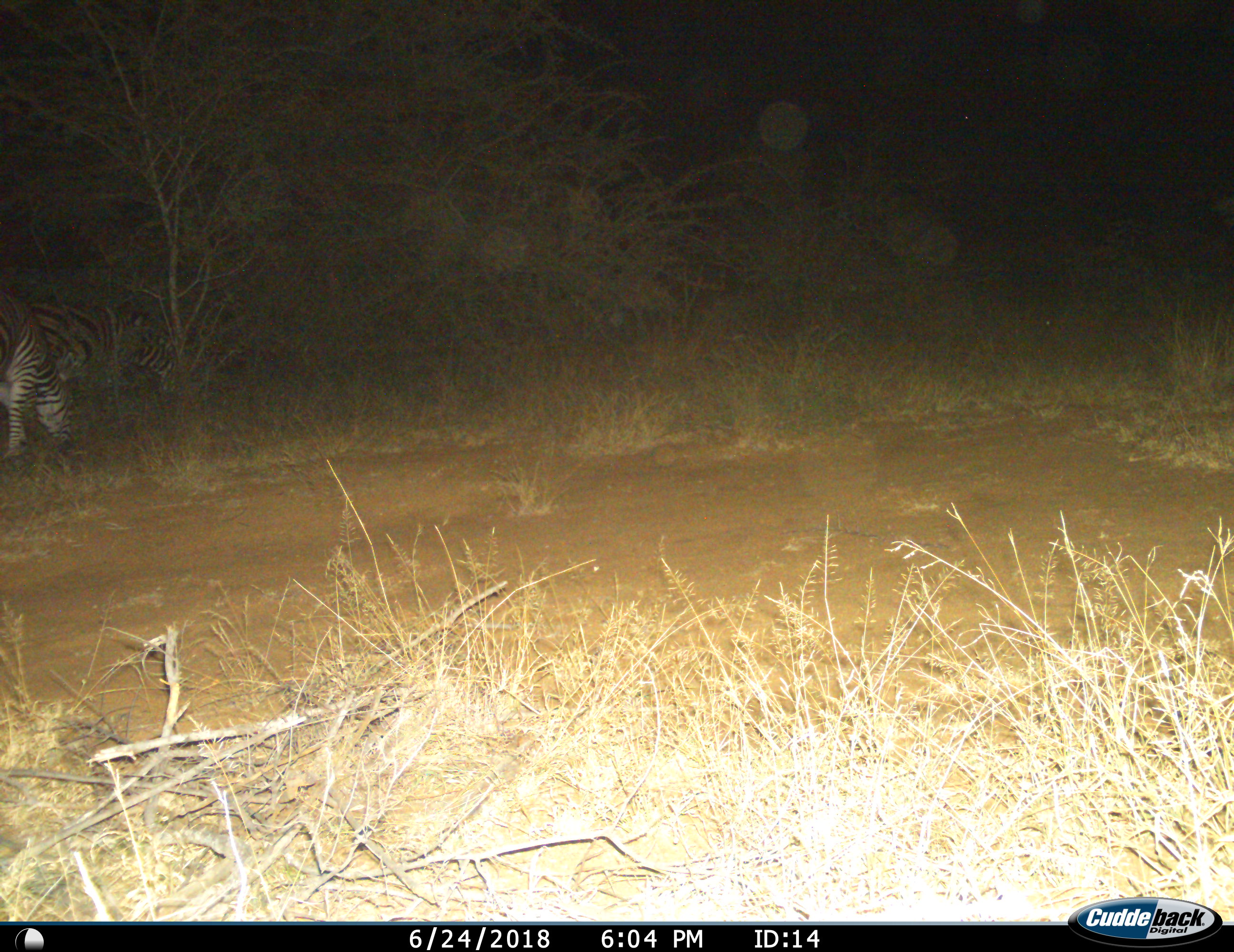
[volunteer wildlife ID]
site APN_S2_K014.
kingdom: Animalia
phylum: Chordata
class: Mammalia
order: Perissodactyla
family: Equidae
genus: Equus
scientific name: Equus quagga burchellii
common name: burchell's zebra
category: zebraburchells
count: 2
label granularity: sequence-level